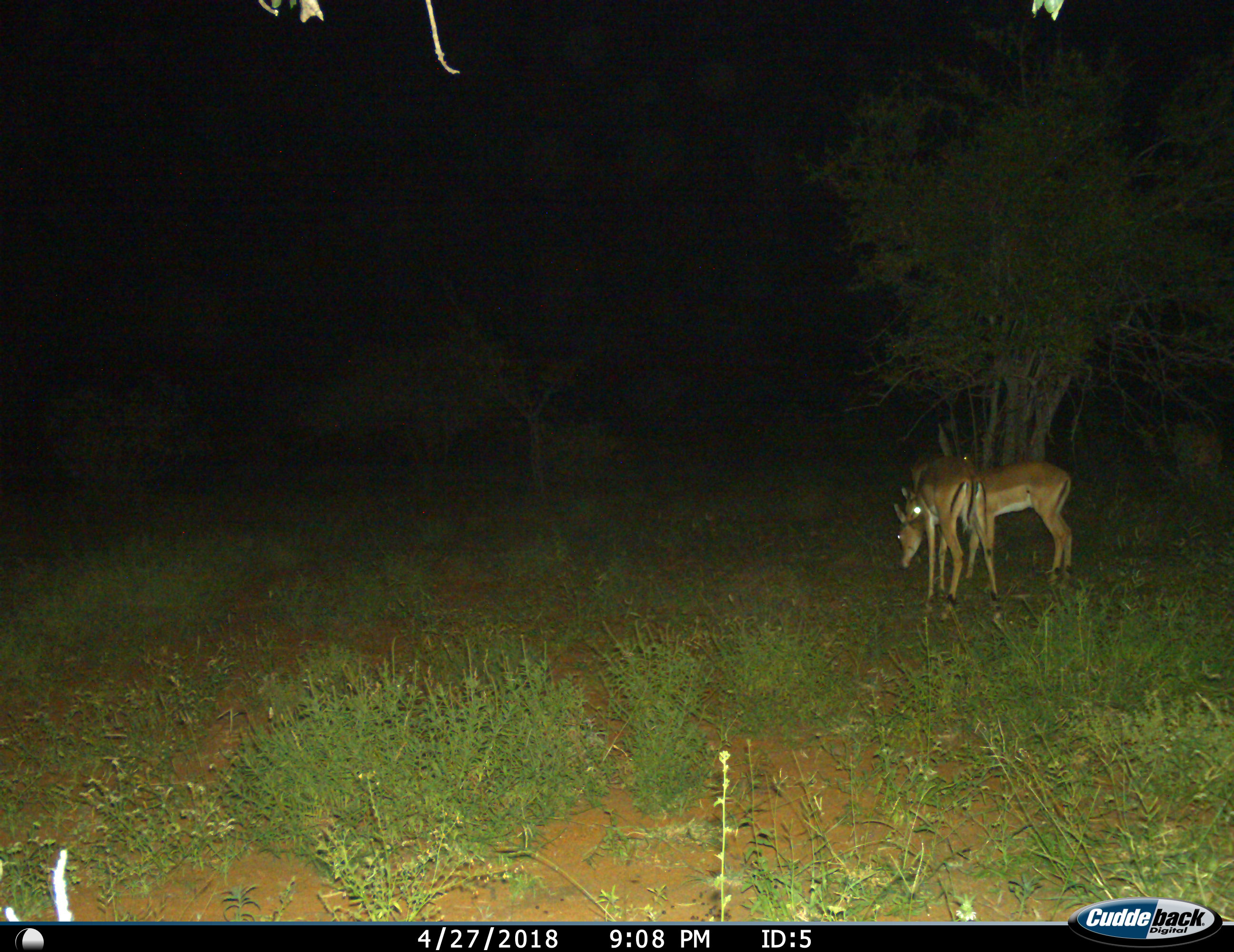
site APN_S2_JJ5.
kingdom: Animalia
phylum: Chordata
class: Mammalia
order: Artiodactyla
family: Bovidae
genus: Aepyceros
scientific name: Aepyceros melampus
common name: impala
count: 3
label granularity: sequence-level